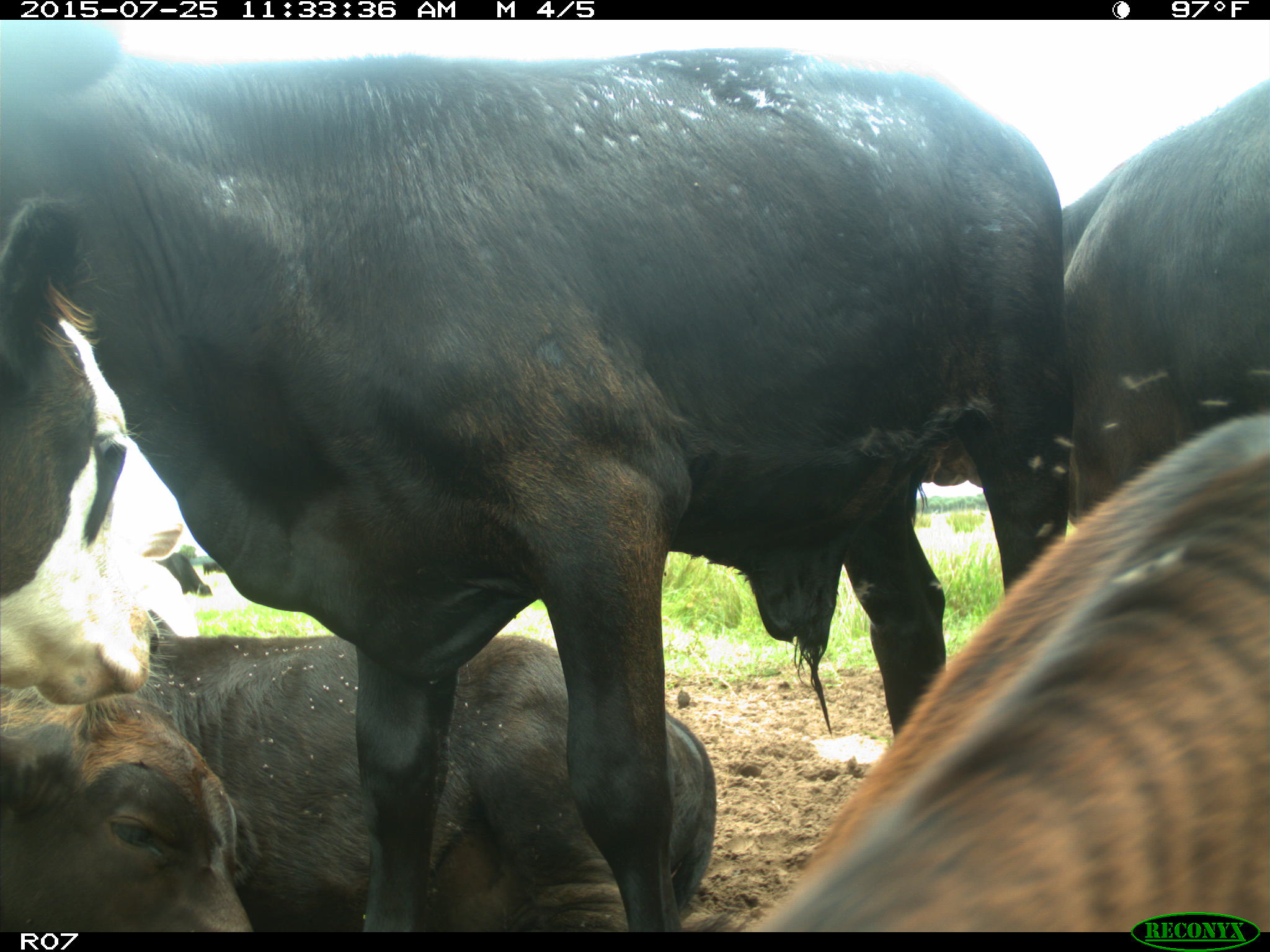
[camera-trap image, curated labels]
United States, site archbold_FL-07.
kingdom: Animalia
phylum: Chordata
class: Mammalia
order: Artiodactyla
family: Bovidae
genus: Bos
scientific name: Bos taurus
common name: domestic cow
Bos taurus (domestic cow).